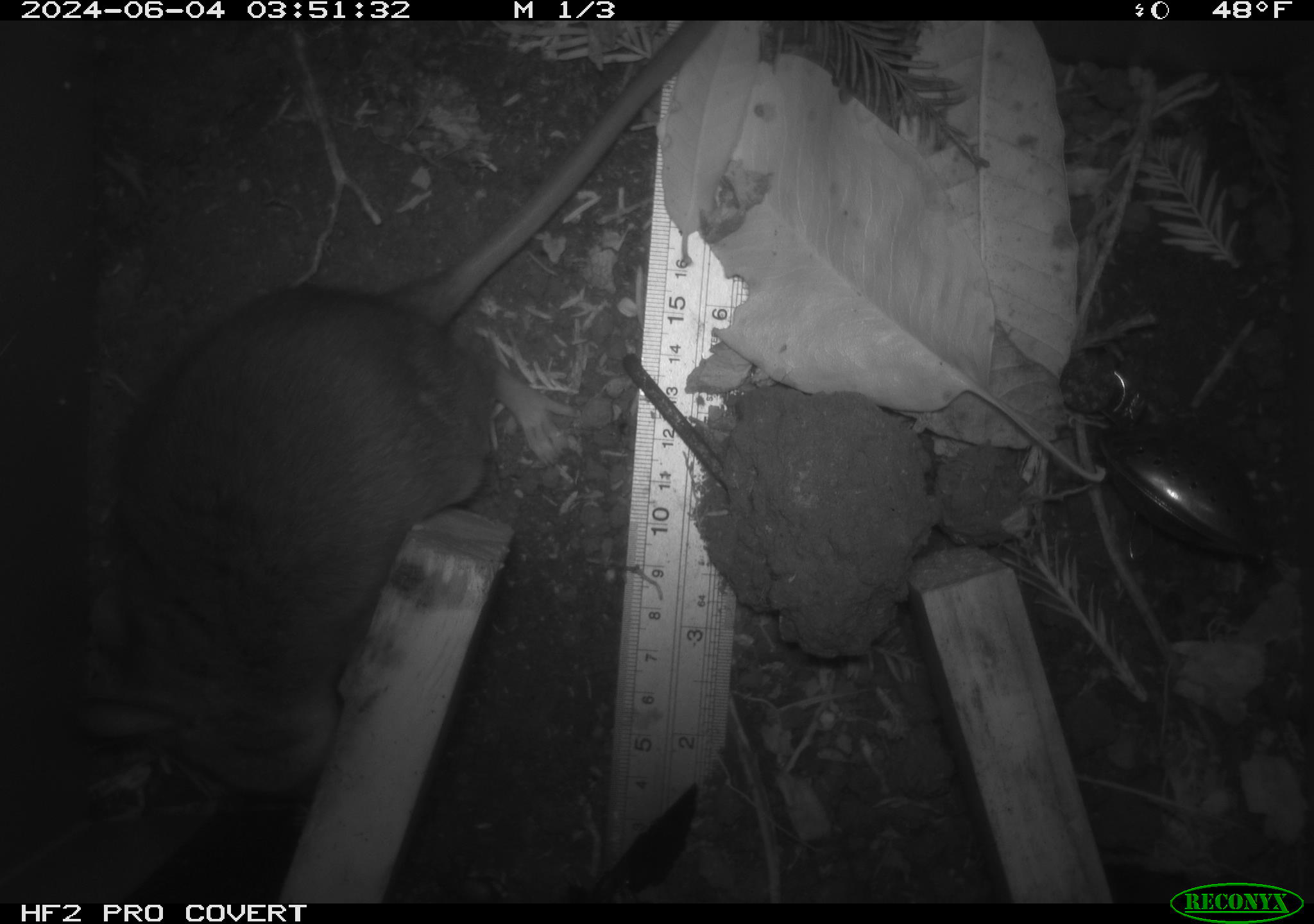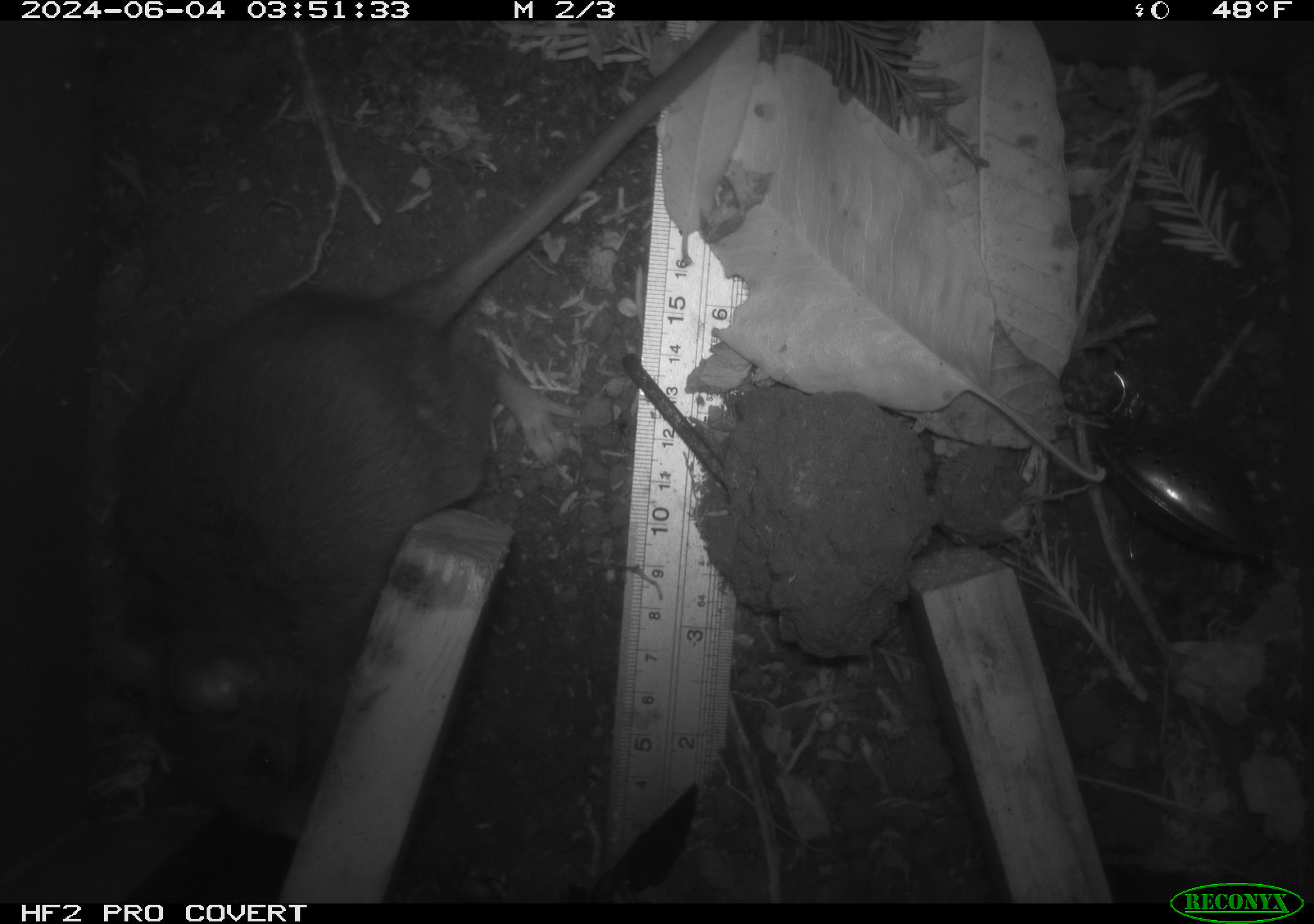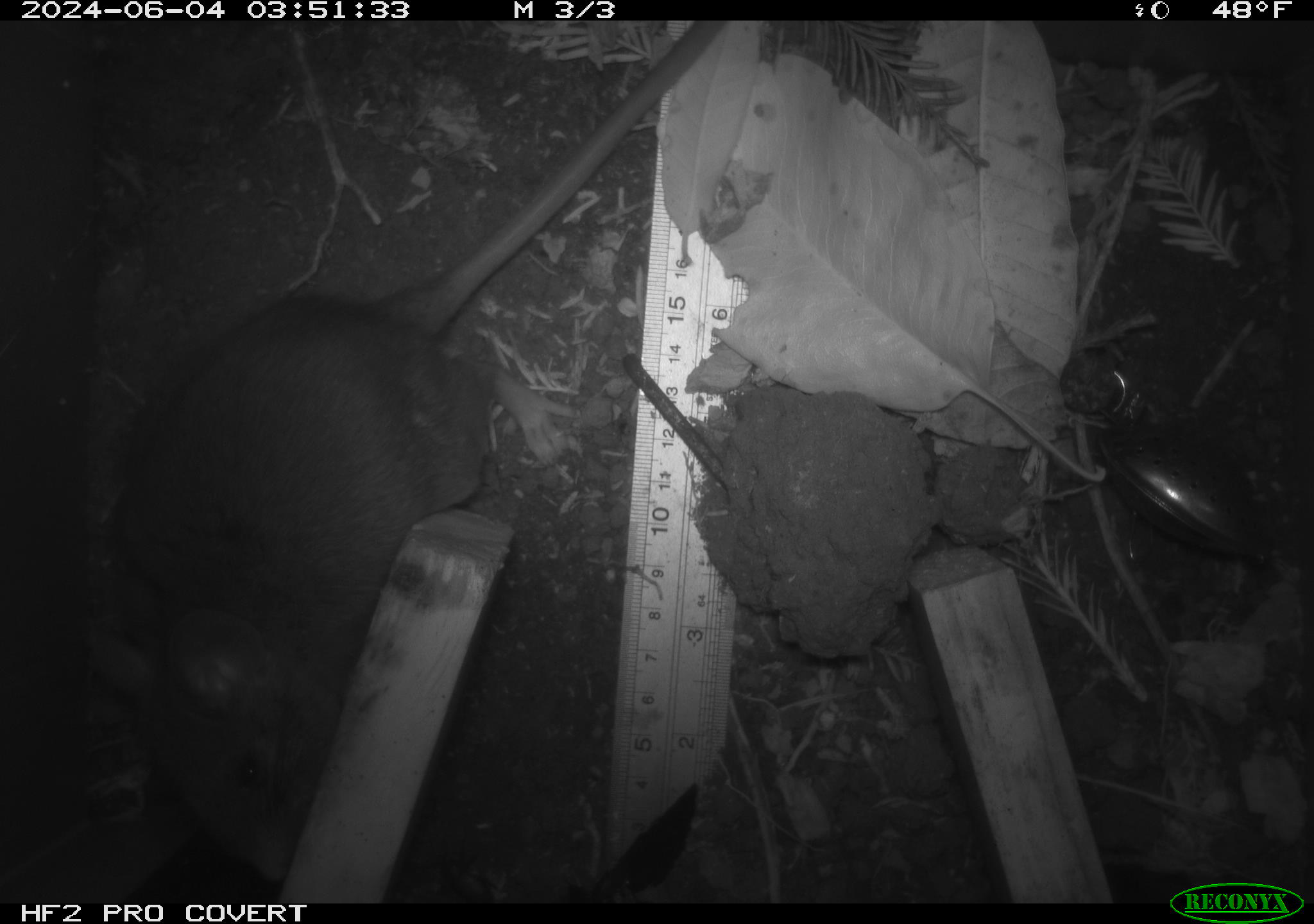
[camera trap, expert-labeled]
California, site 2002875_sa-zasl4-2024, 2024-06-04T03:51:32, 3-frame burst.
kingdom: Animalia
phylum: Chordata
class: Mammalia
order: Rodentia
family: Cricetidae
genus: Neotoma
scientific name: Neotoma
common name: pack rat or woodrat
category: neotoma species